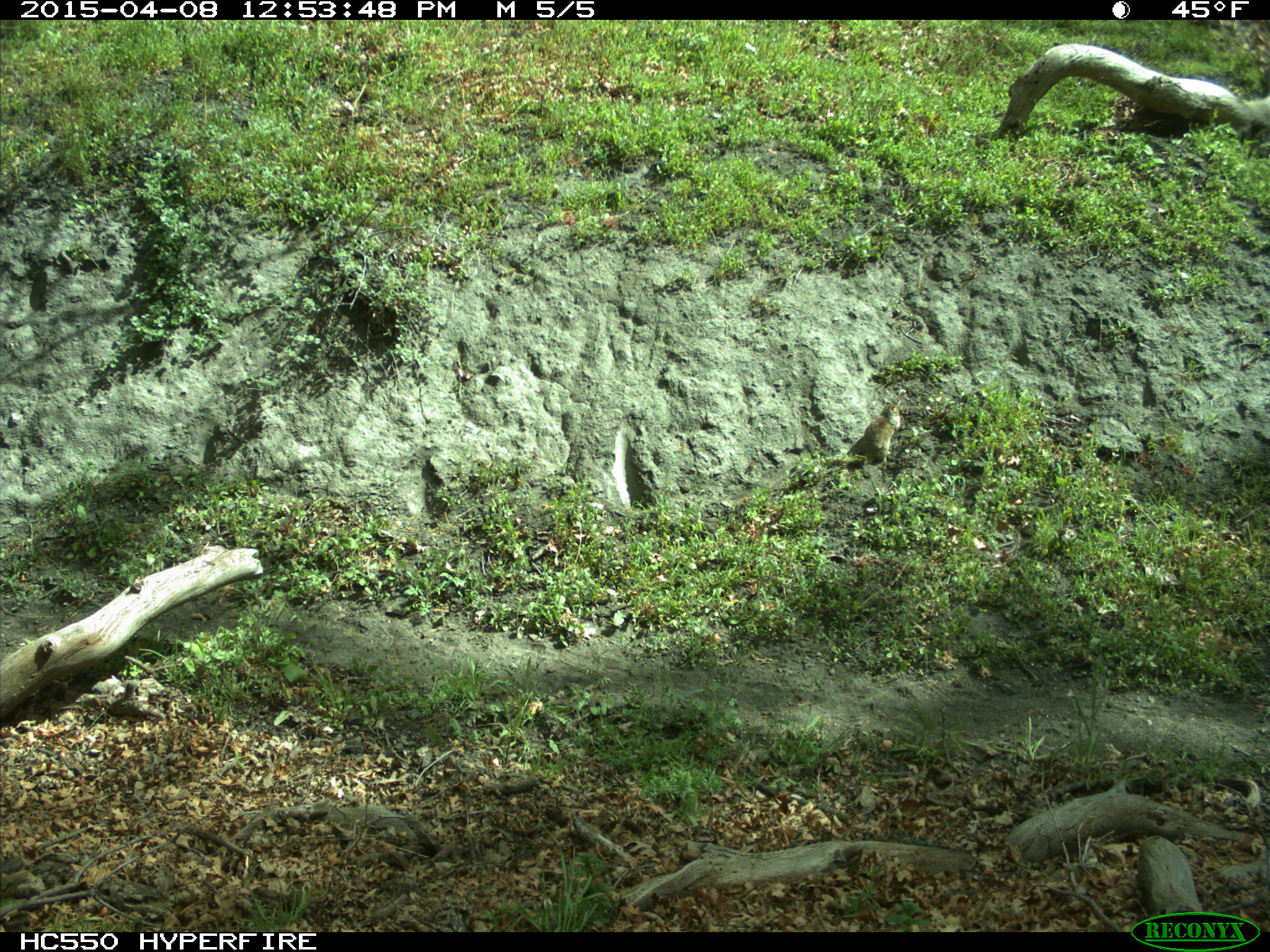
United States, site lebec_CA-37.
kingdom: Animalia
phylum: Chordata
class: Mammalia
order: Rodentia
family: Sciuridae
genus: Otospermophilus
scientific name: Otospermophilus beecheyi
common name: california ground squirrel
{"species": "Otospermophilus beecheyi (california ground squirrel)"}